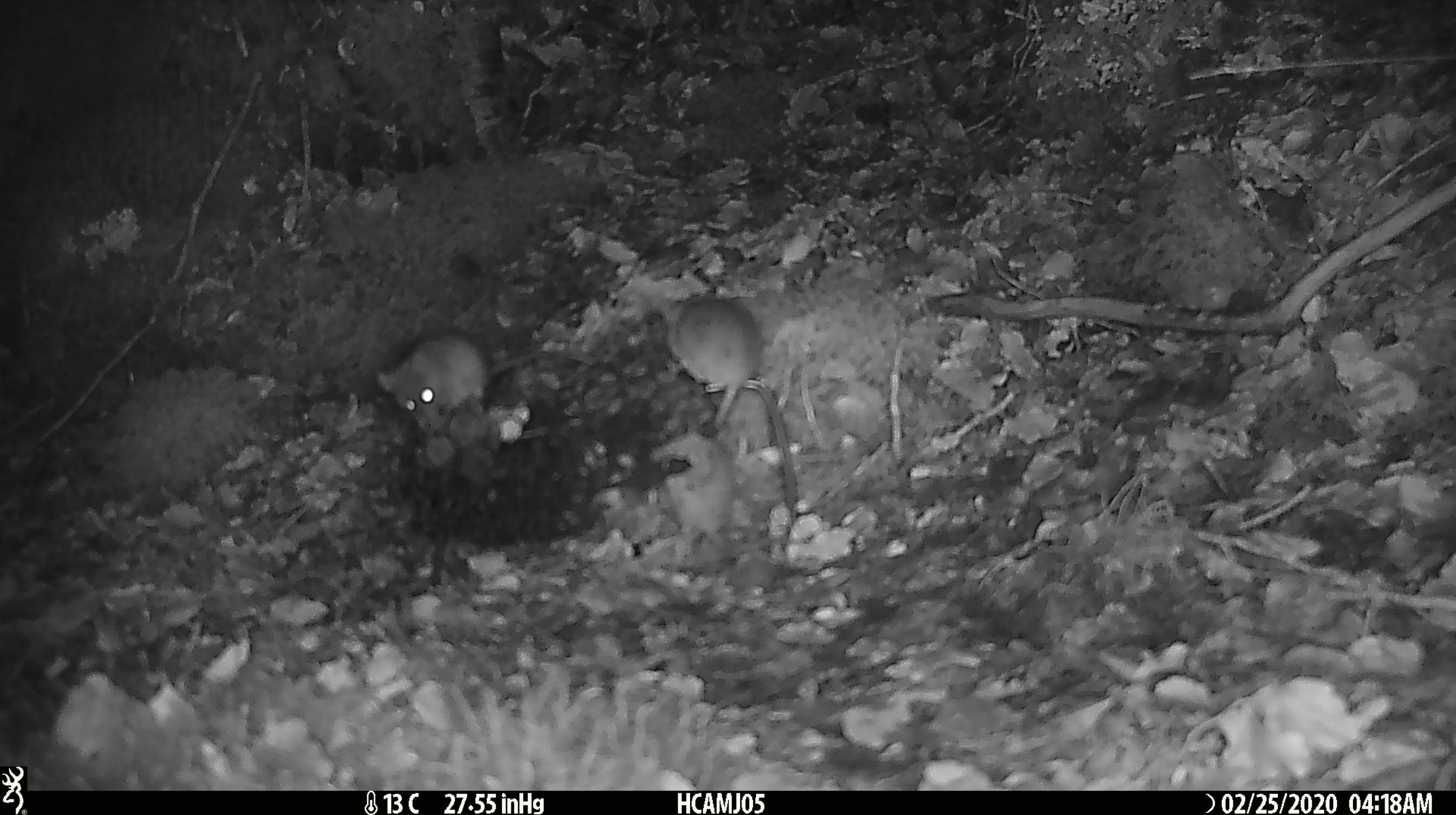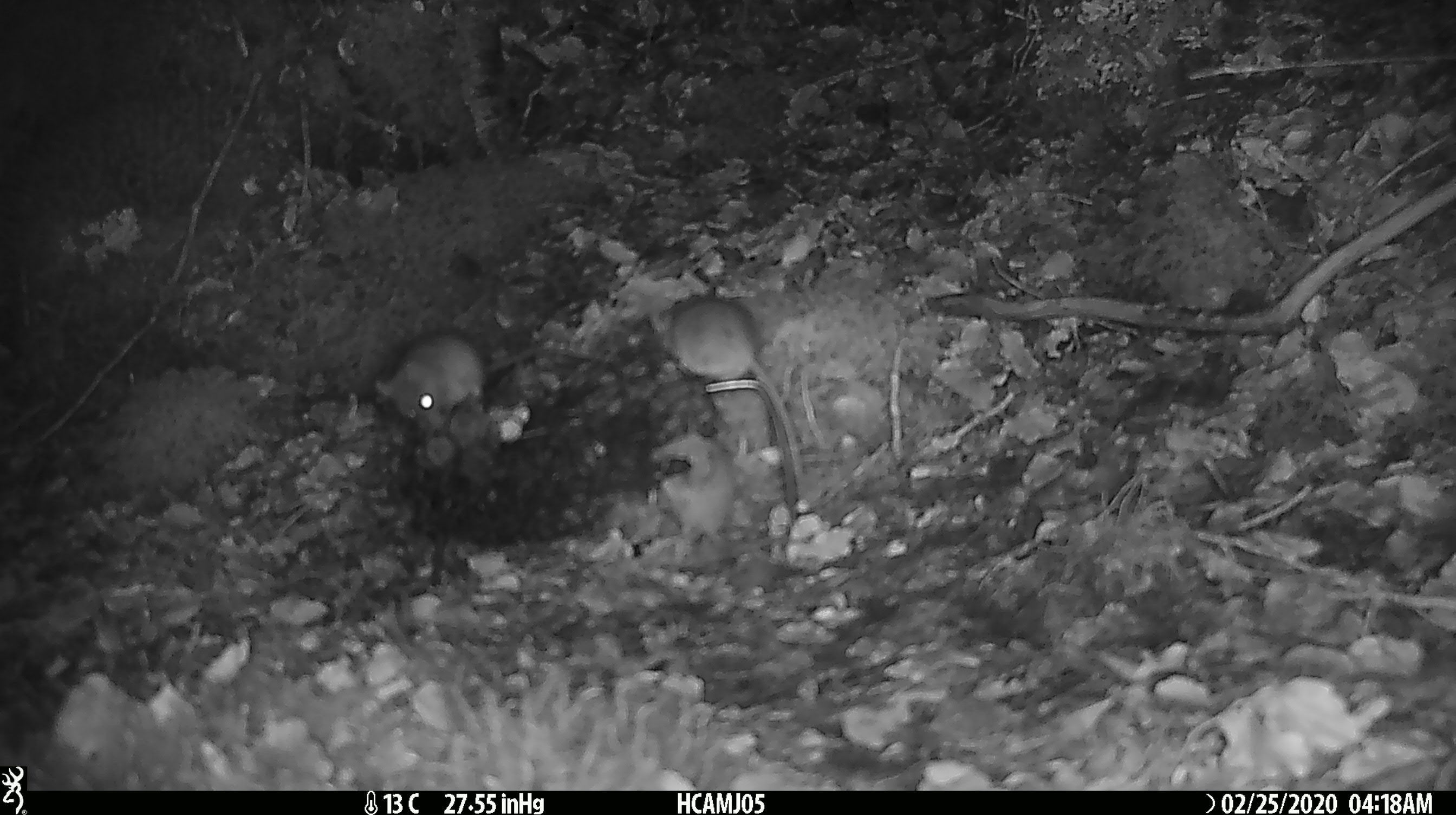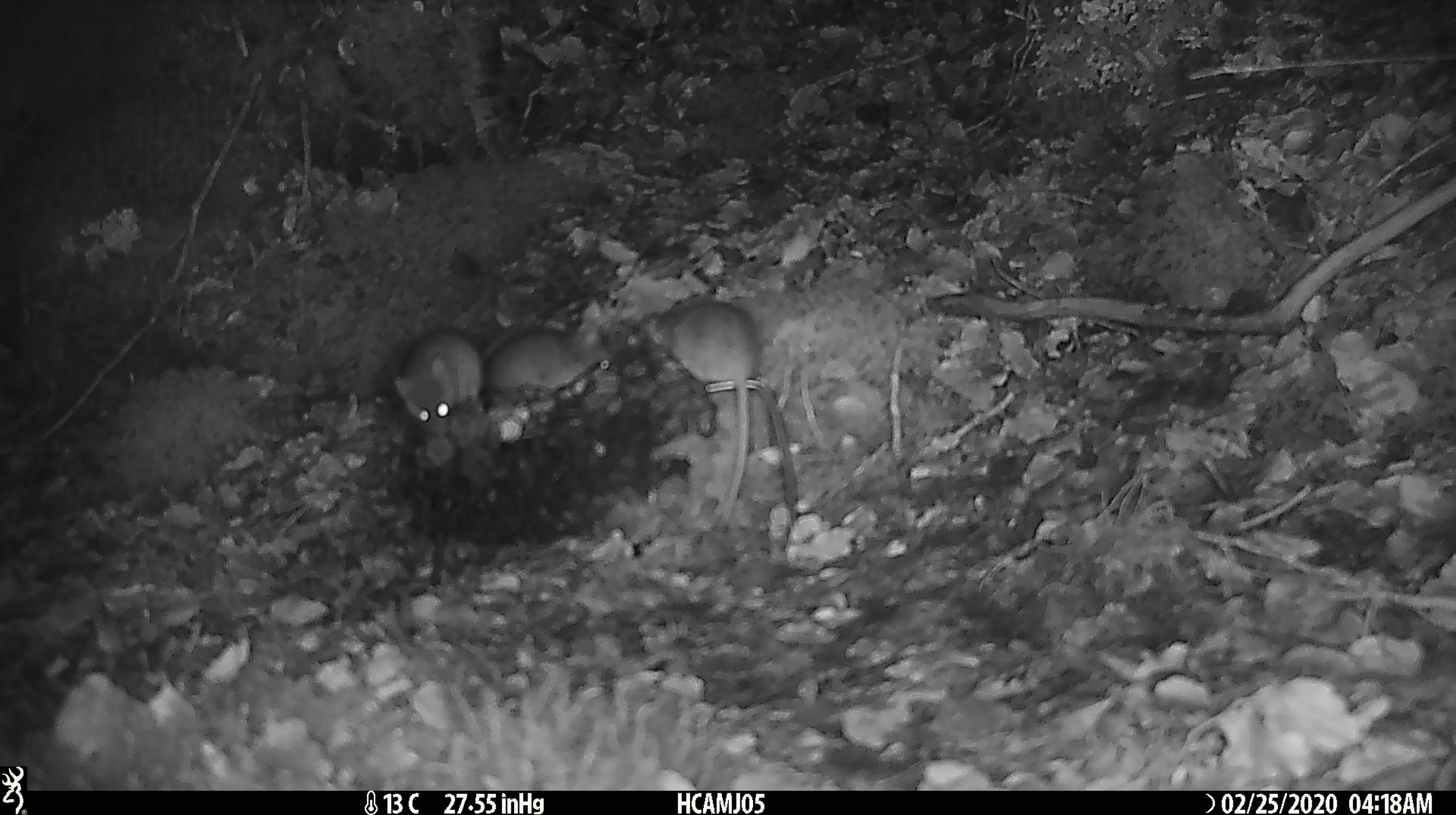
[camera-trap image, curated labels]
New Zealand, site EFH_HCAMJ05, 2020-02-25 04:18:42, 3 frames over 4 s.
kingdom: Animalia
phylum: Chordata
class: Mammalia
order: Rodentia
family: Muridae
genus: Mus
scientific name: Mus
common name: mouse